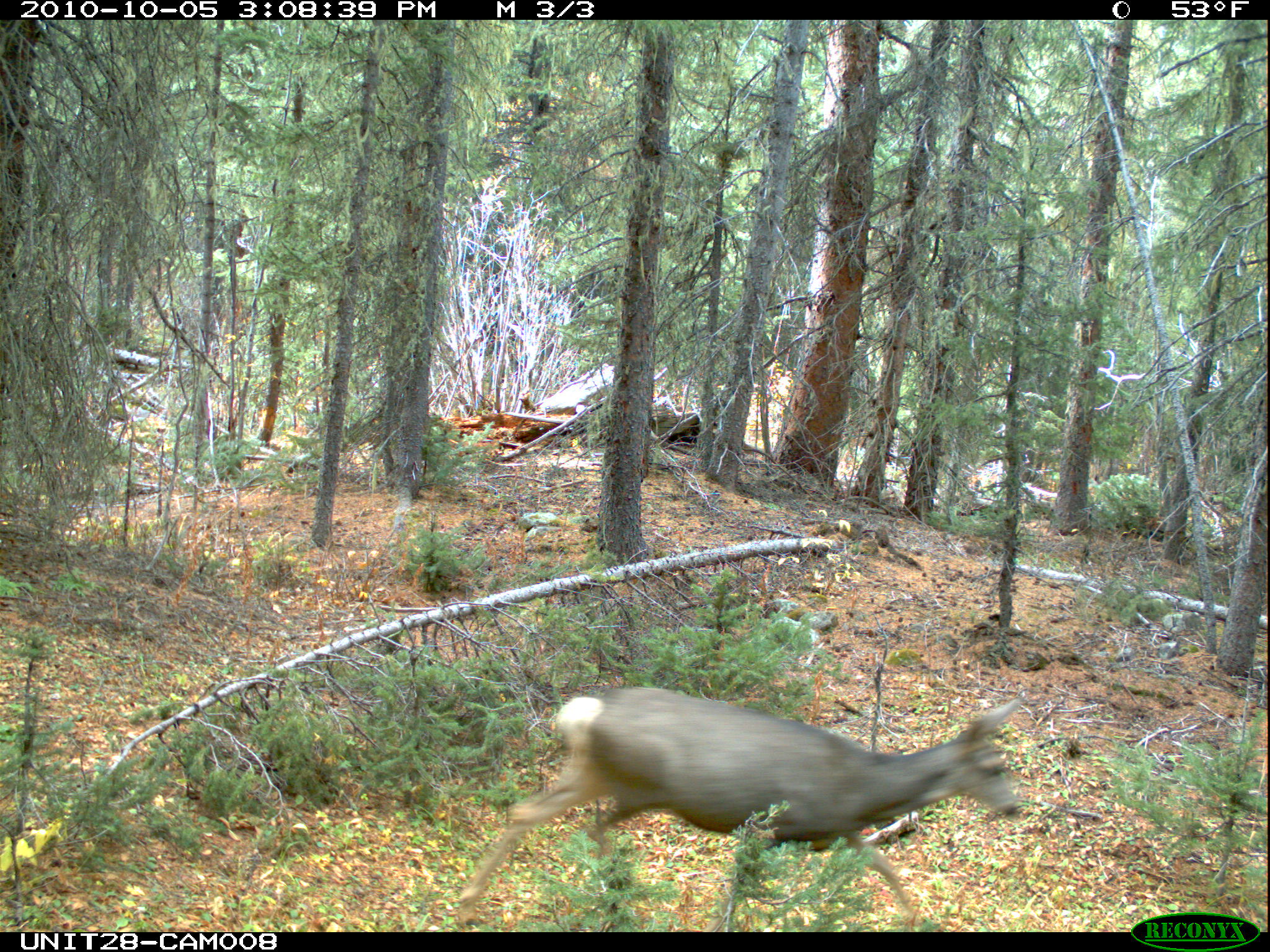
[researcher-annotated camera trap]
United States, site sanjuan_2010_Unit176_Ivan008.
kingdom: Animalia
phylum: Chordata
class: Mammalia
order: Artiodactyla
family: Cervidae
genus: Odocoileus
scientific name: Odocoileus hemionus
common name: mule deer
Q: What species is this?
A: Odocoileus hemionus (mule deer).